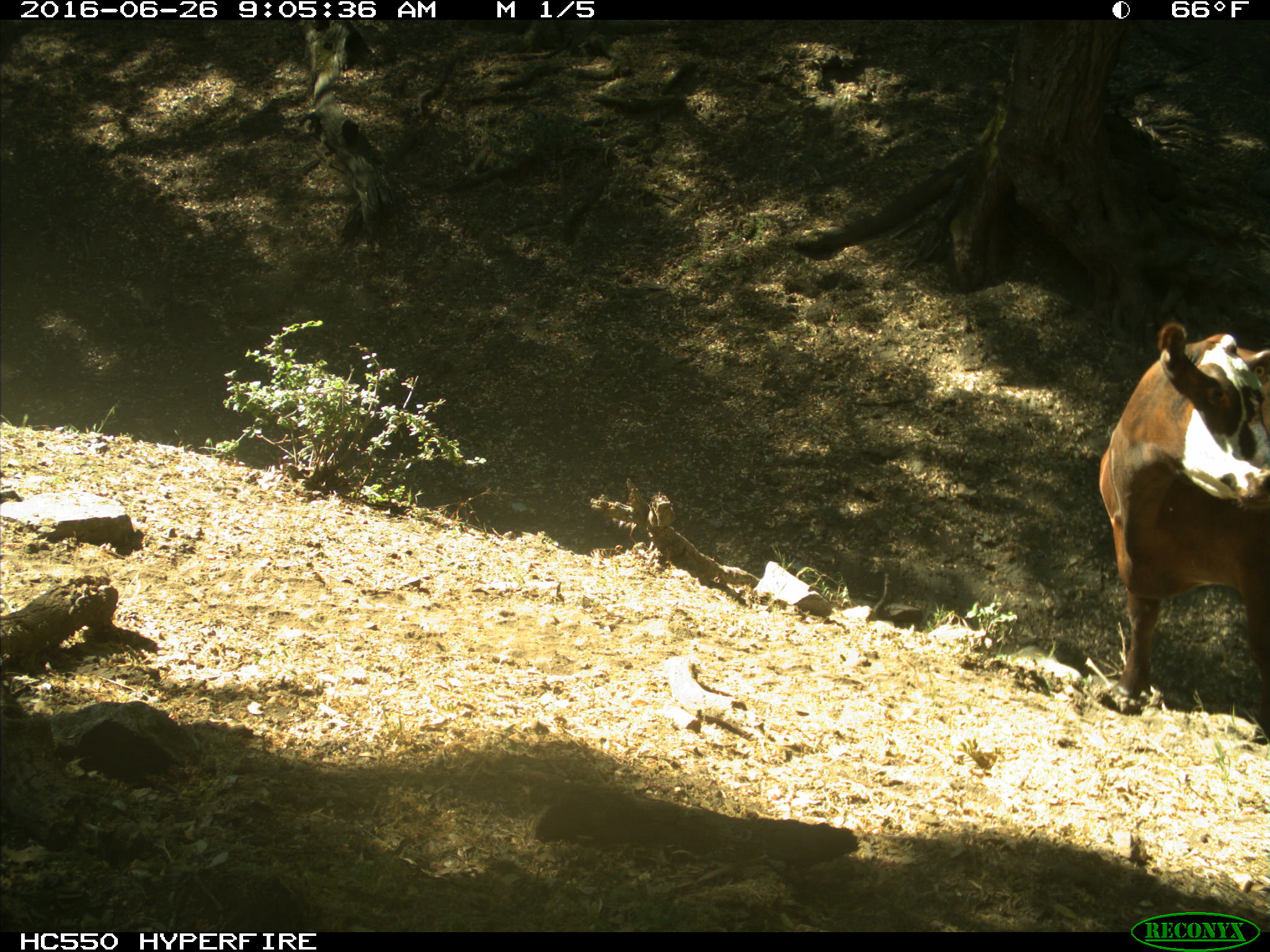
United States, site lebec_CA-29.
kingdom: Animalia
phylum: Chordata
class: Mammalia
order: Artiodactyla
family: Bovidae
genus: Bos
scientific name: Bos taurus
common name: domestic cow